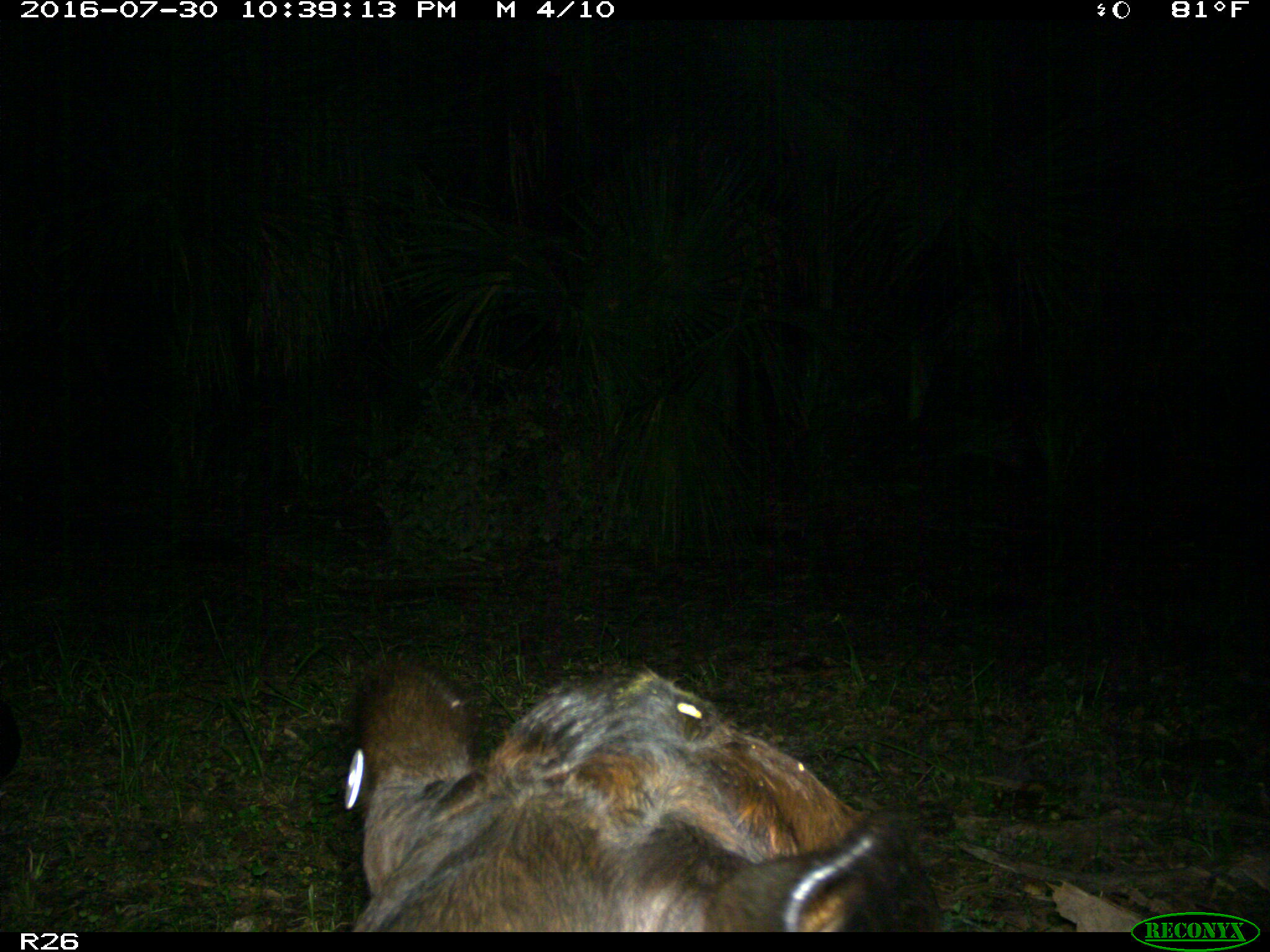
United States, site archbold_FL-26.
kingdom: Animalia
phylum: Chordata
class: Mammalia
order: Artiodactyla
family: Bovidae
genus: Bos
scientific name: Bos taurus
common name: domestic cow